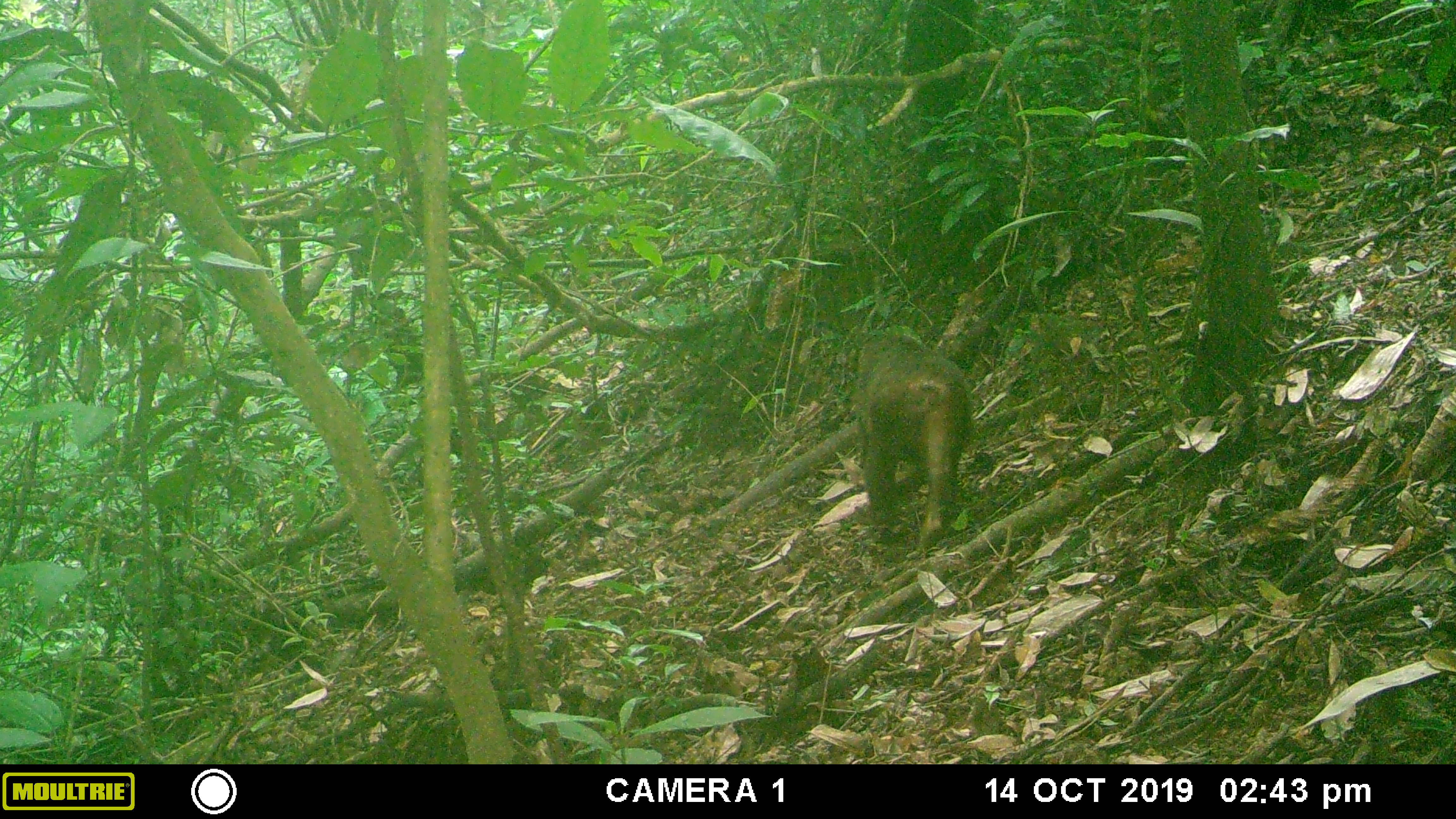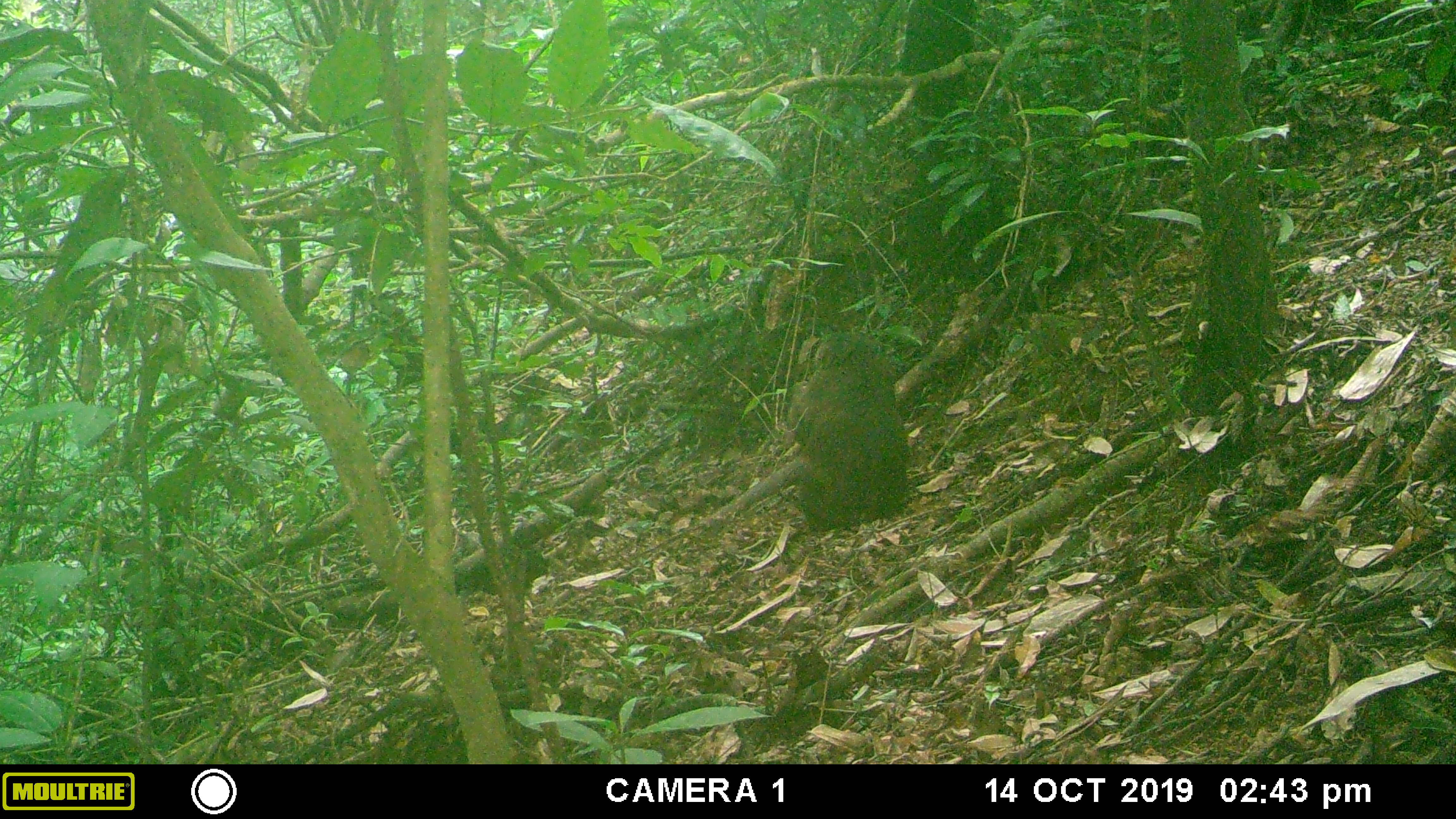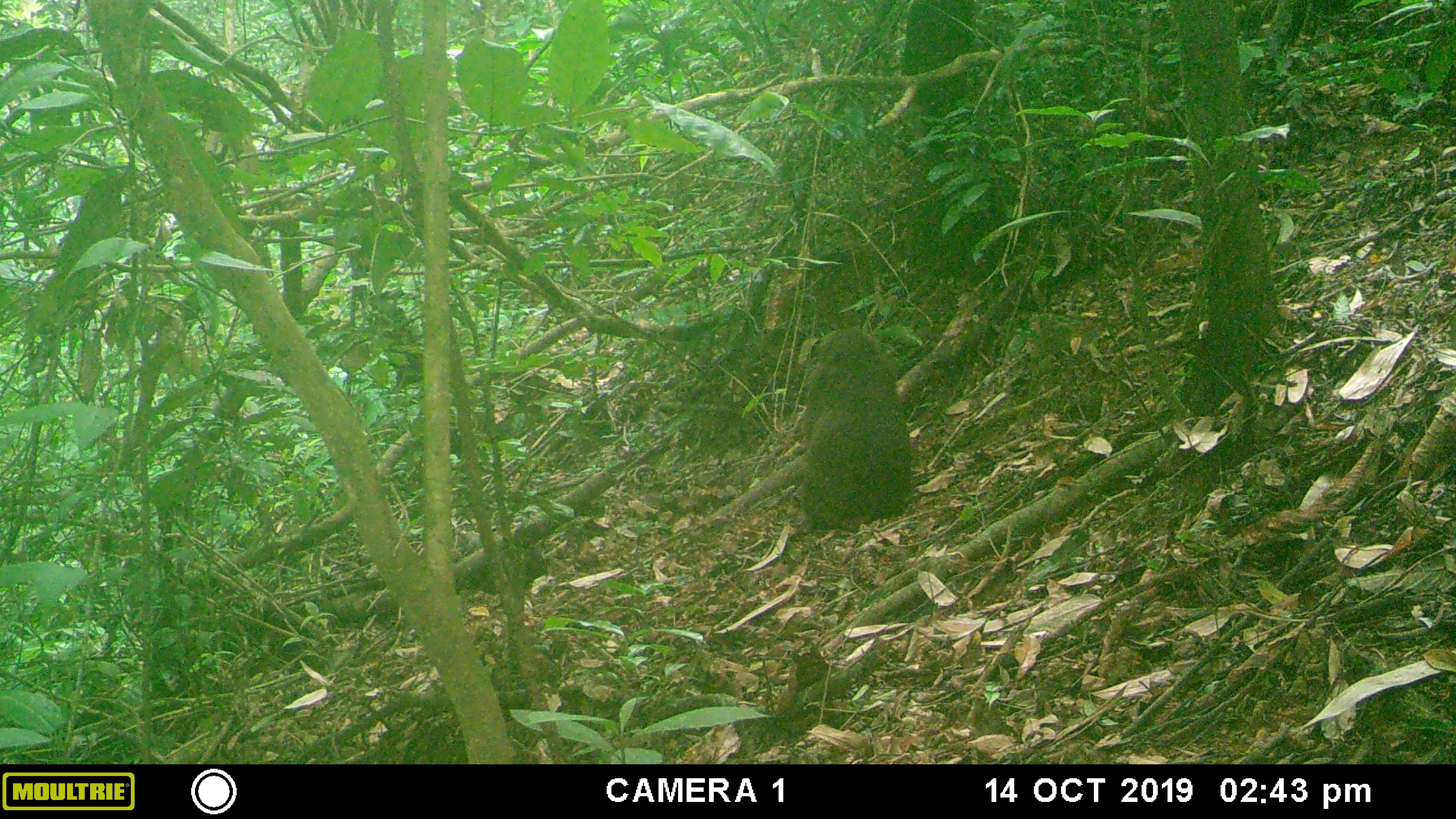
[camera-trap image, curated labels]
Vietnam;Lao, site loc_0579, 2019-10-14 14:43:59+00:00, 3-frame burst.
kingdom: Animalia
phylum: Chordata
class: Mammalia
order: Primates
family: Cercopithecidae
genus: Macaca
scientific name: Macaca arctoides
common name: stump-tailed macaque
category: stump tailed macaque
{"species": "stump tailed macaque (stump-tailed macaque) (Macaca arctoides)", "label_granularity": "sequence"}